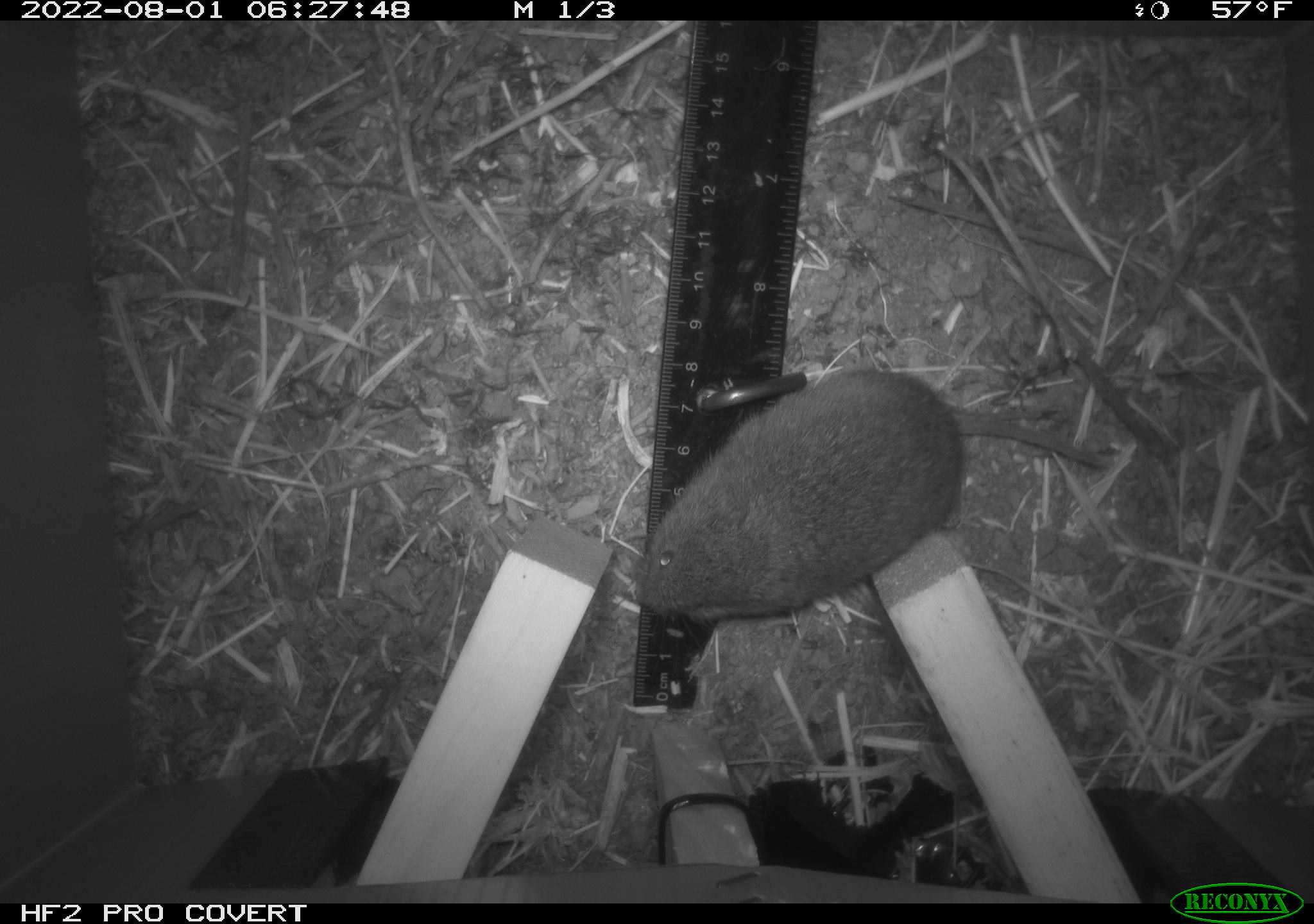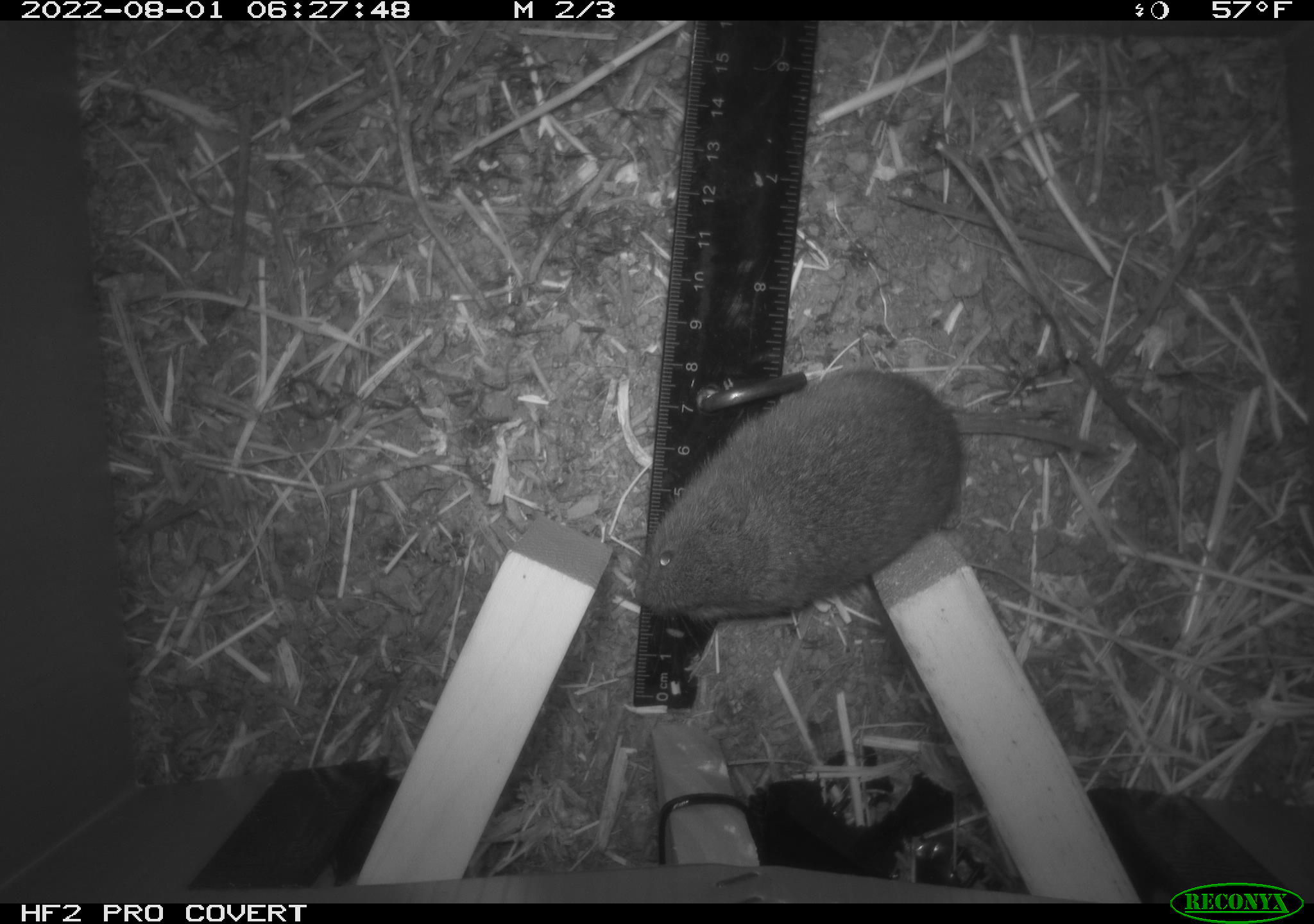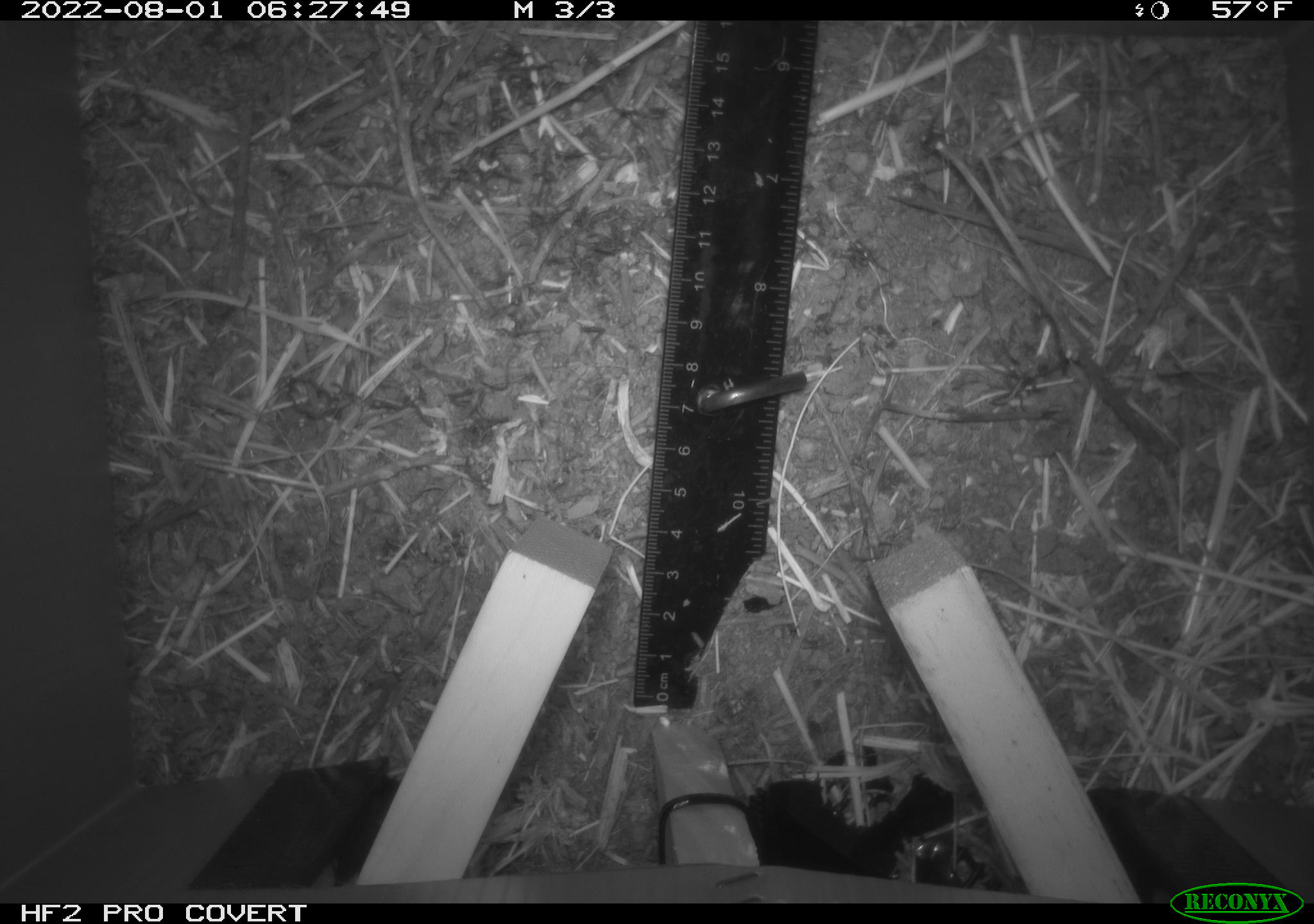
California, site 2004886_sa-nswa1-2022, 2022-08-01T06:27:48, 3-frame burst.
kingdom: Animalia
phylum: Chordata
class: Mammalia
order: Rodentia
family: Cricetidae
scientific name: Cricetidae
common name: hamsters, voles, lemmings, and allies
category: cricetidae family